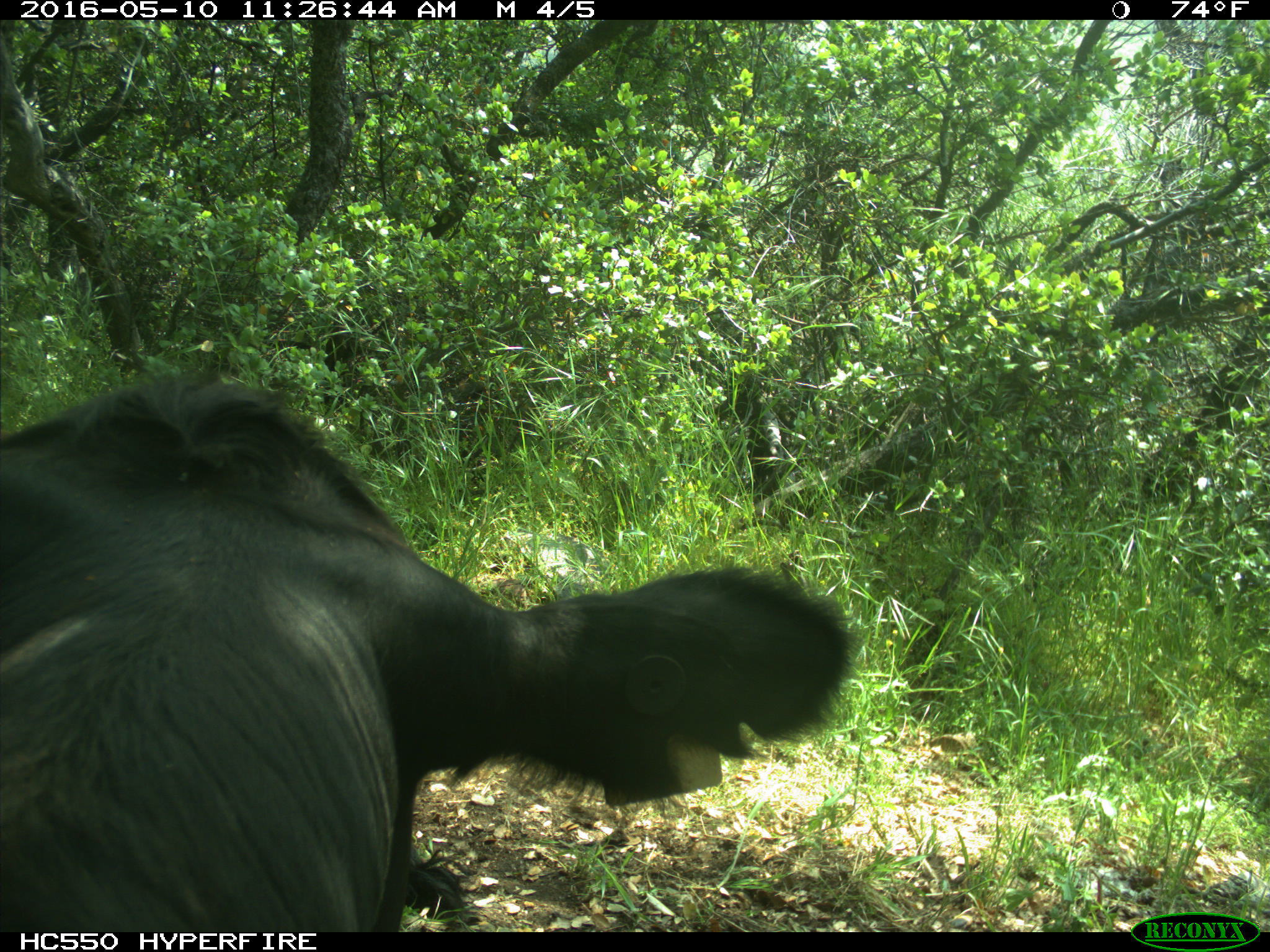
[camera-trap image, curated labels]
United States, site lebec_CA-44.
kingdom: Animalia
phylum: Chordata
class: Mammalia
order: Artiodactyla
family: Bovidae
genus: Bos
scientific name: Bos taurus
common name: domestic cow